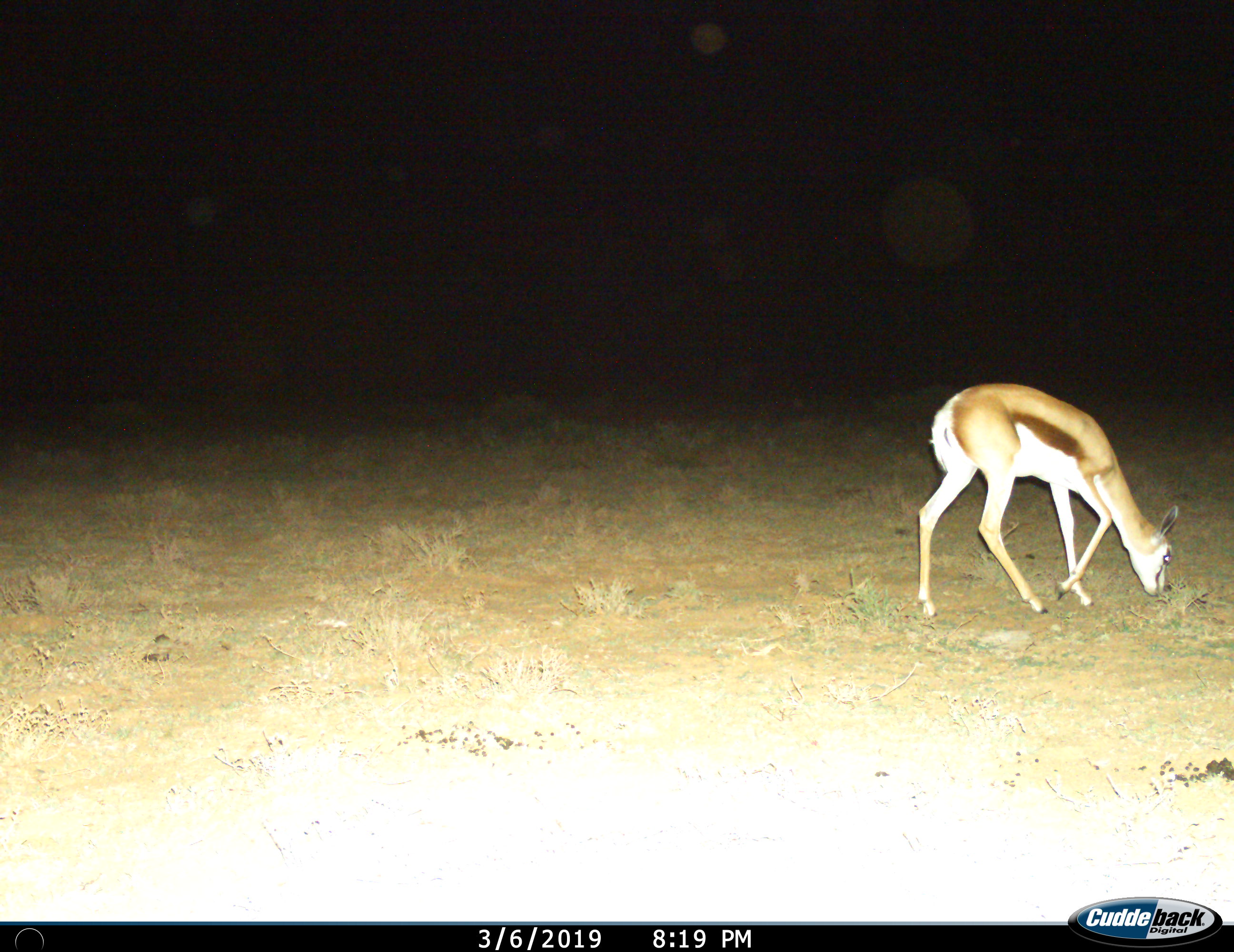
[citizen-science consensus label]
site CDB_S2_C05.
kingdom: Animalia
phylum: Chordata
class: Mammalia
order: Artiodactyla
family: Bovidae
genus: Antidorcas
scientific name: Antidorcas marsupialis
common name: springbok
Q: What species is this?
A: Springbok (Antidorcas marsupialis).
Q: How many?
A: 1.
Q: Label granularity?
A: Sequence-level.